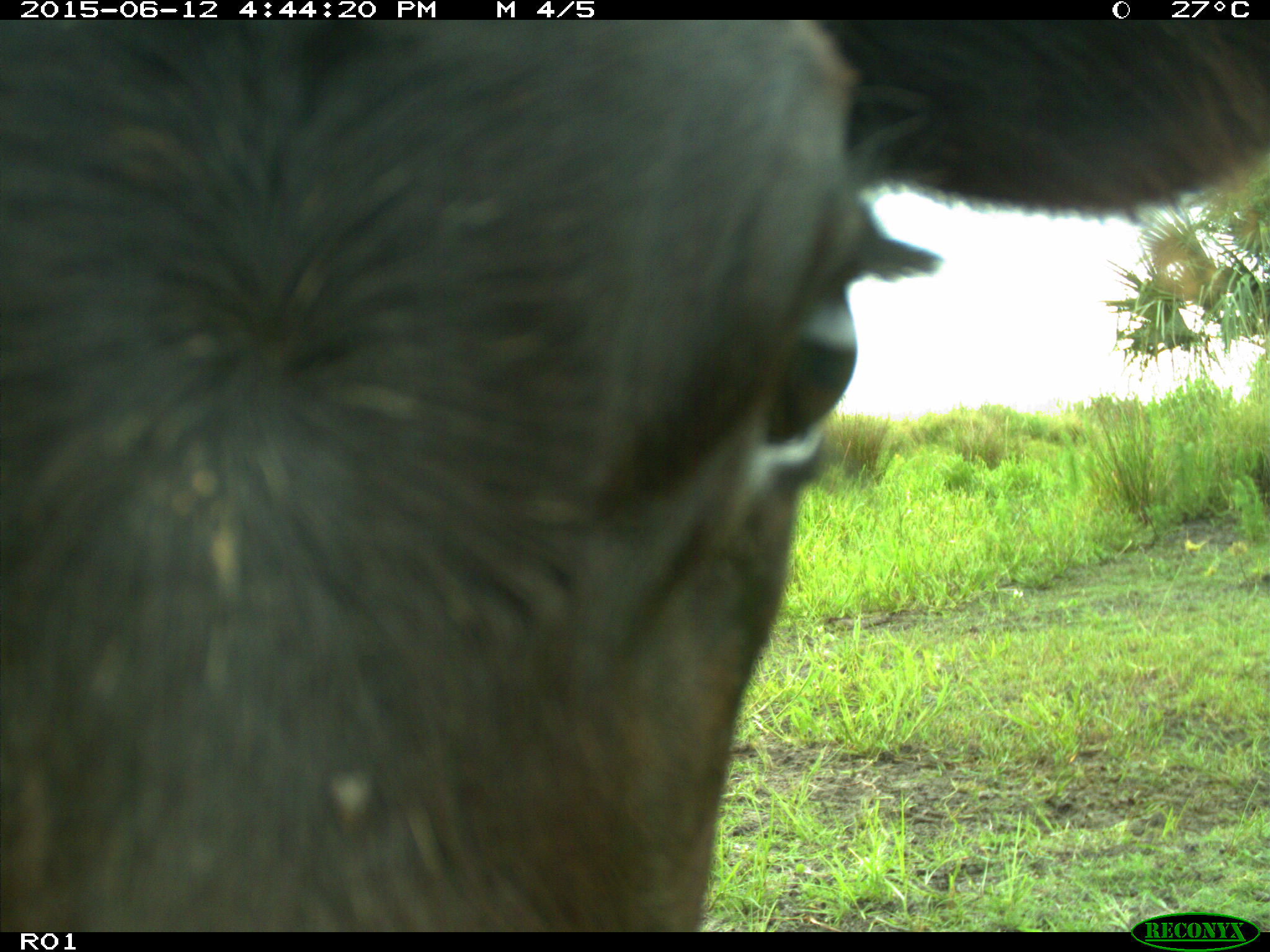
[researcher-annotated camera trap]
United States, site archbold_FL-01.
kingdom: Animalia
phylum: Chordata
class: Mammalia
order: Artiodactyla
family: Bovidae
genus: Bos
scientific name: Bos taurus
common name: domestic cow